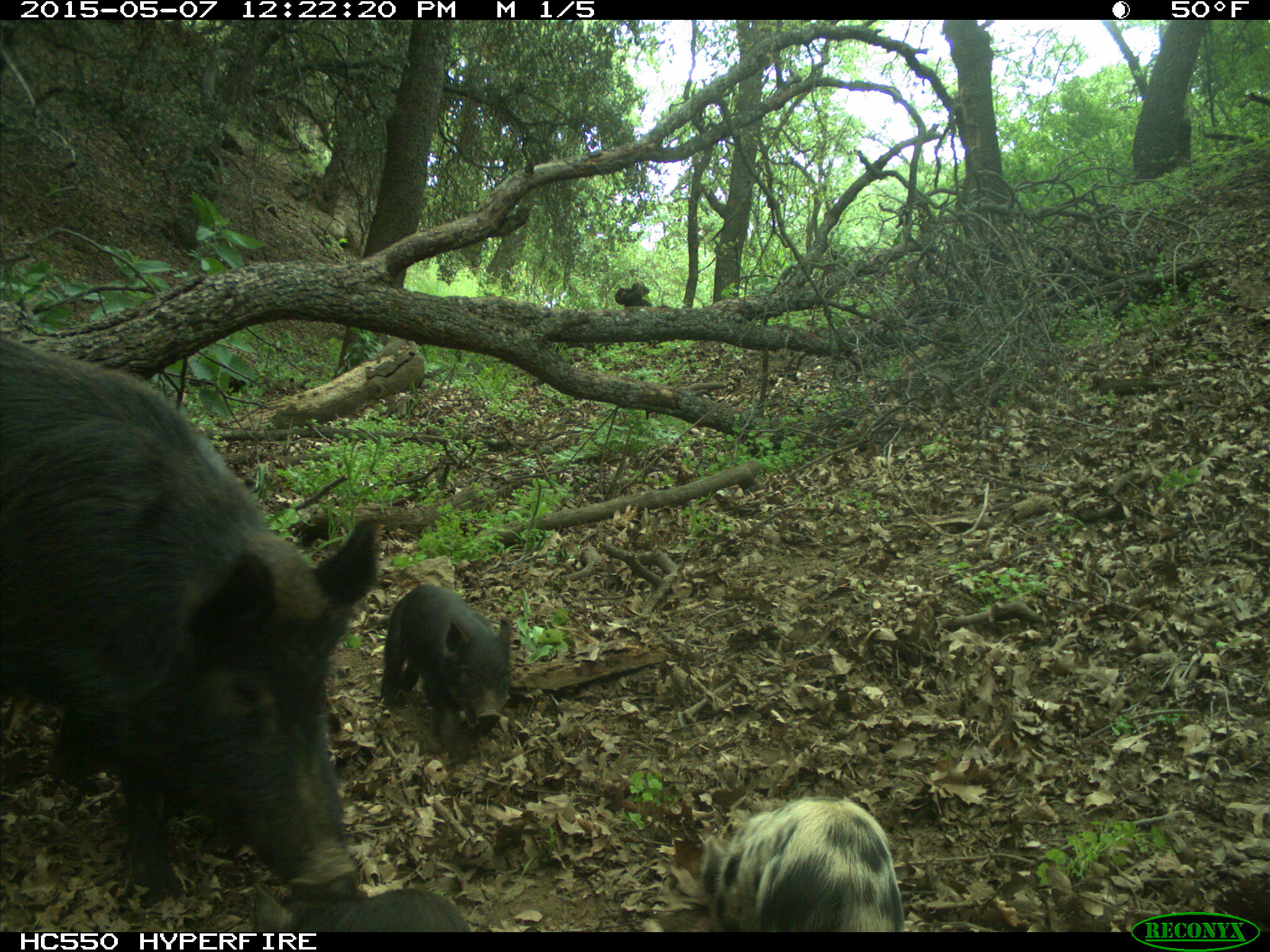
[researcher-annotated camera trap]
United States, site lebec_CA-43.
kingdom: Animalia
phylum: Chordata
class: Mammalia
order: Artiodactyla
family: Suidae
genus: Sus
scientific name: Sus scrofa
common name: wild boar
Sus scrofa (wild boar).